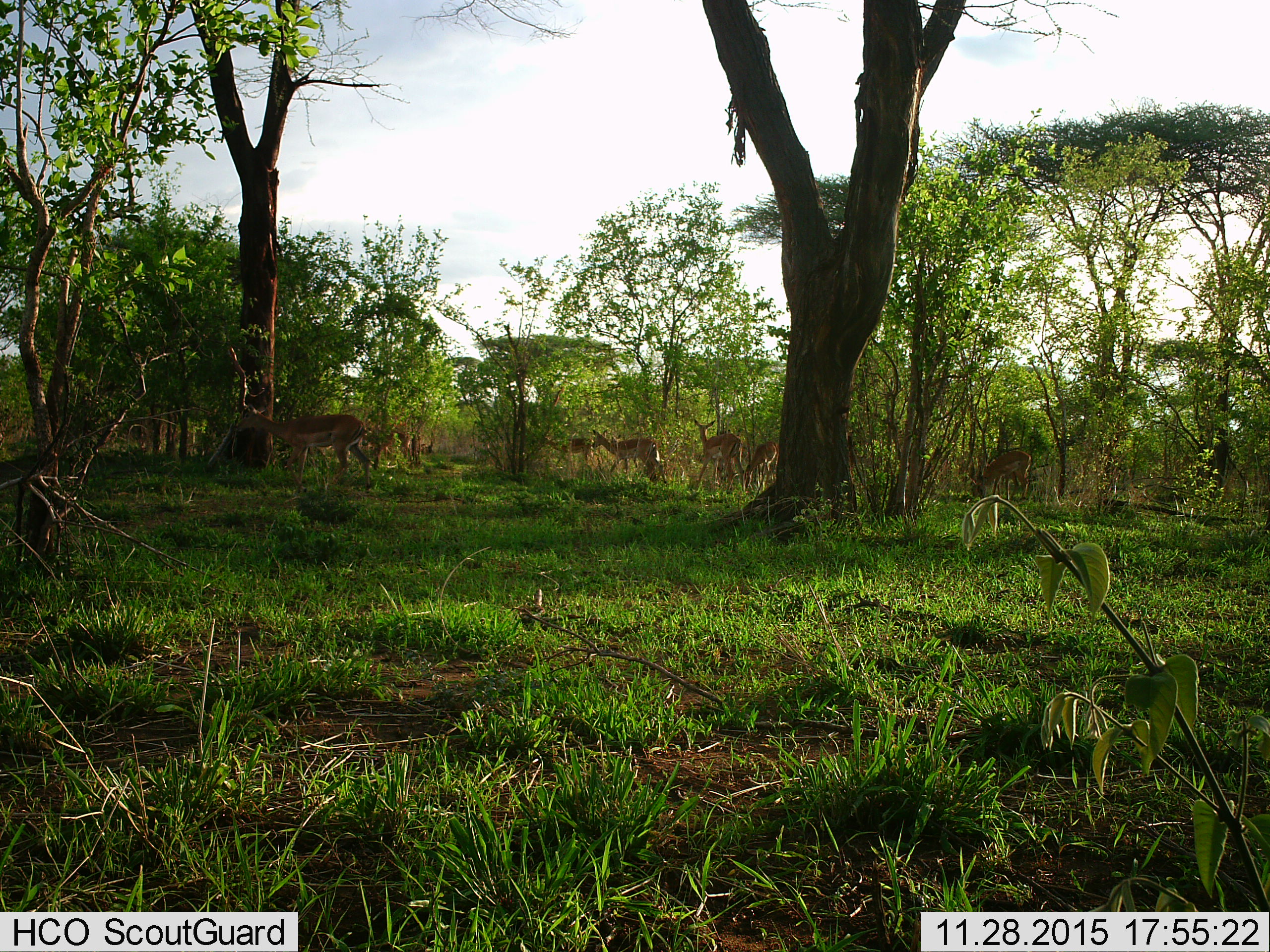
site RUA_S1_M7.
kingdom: Animalia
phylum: Chordata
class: Mammalia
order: Artiodactyla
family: Bovidae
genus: Aepyceros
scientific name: Aepyceros melampus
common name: impala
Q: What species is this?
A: Impala (Aepyceros melampus).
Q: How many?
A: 7.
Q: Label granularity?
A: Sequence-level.